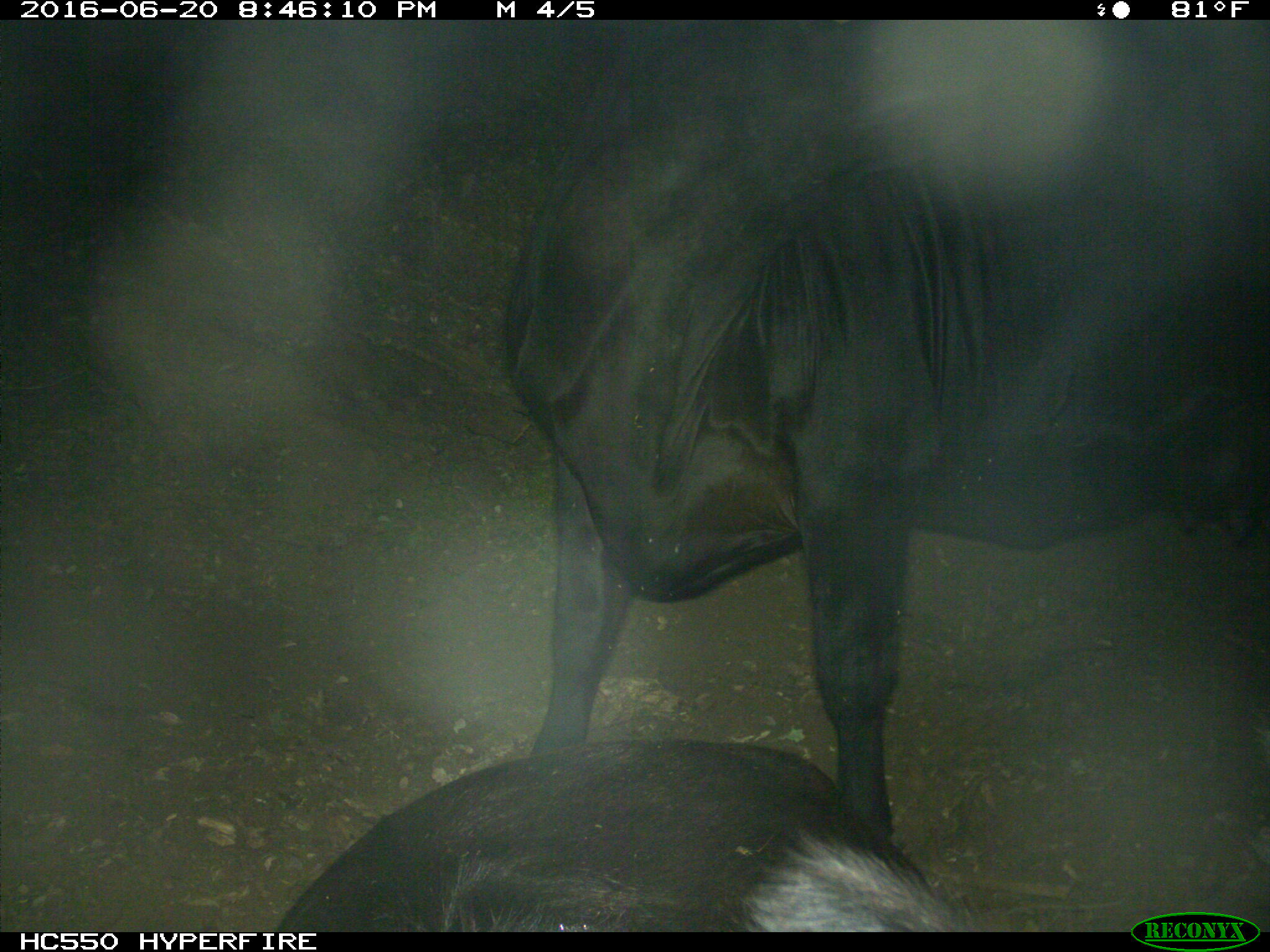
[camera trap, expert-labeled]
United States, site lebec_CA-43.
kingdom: Animalia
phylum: Chordata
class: Mammalia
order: Artiodactyla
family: Bovidae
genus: Bos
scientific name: Bos taurus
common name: domestic cow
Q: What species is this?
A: Bos taurus (domestic cow).